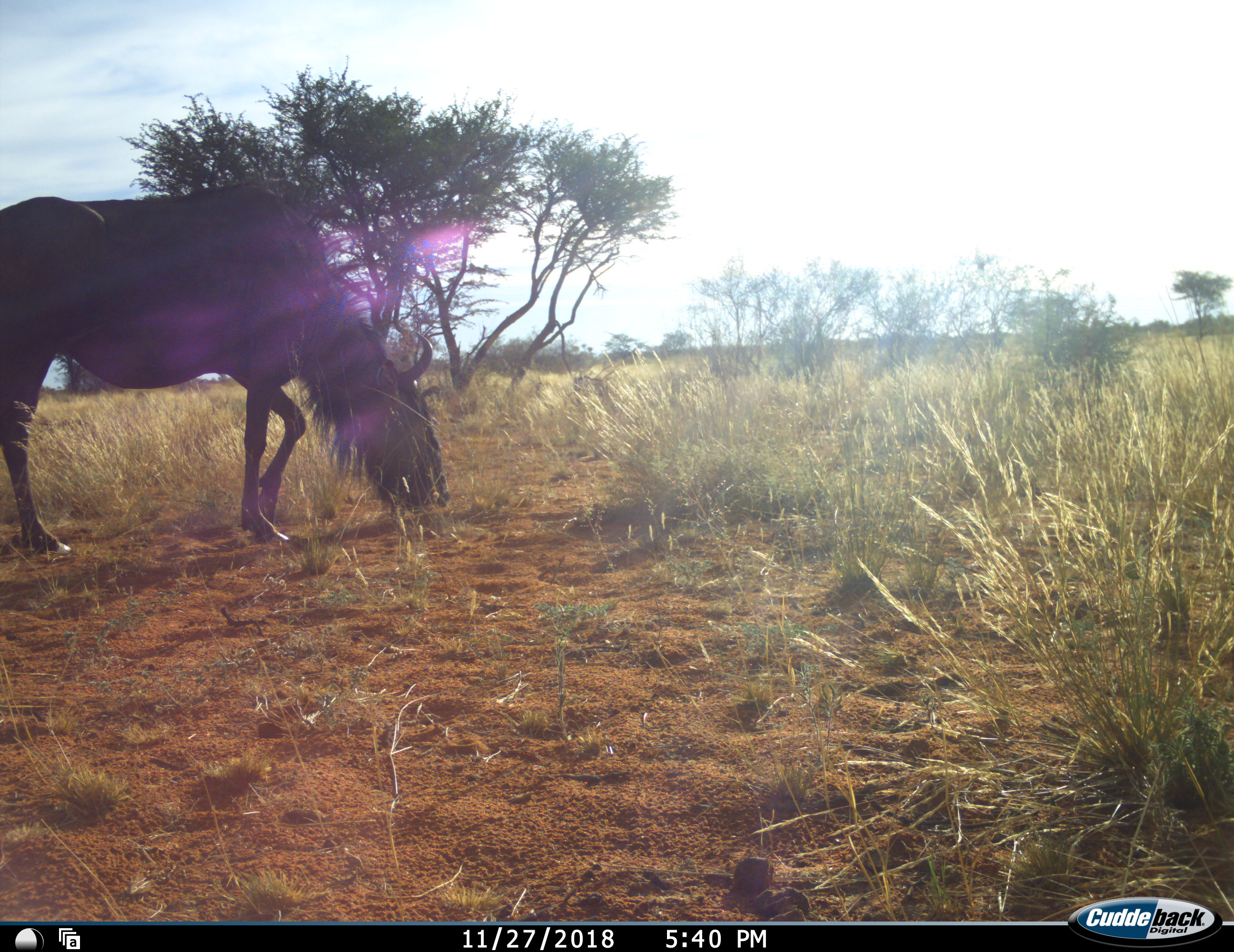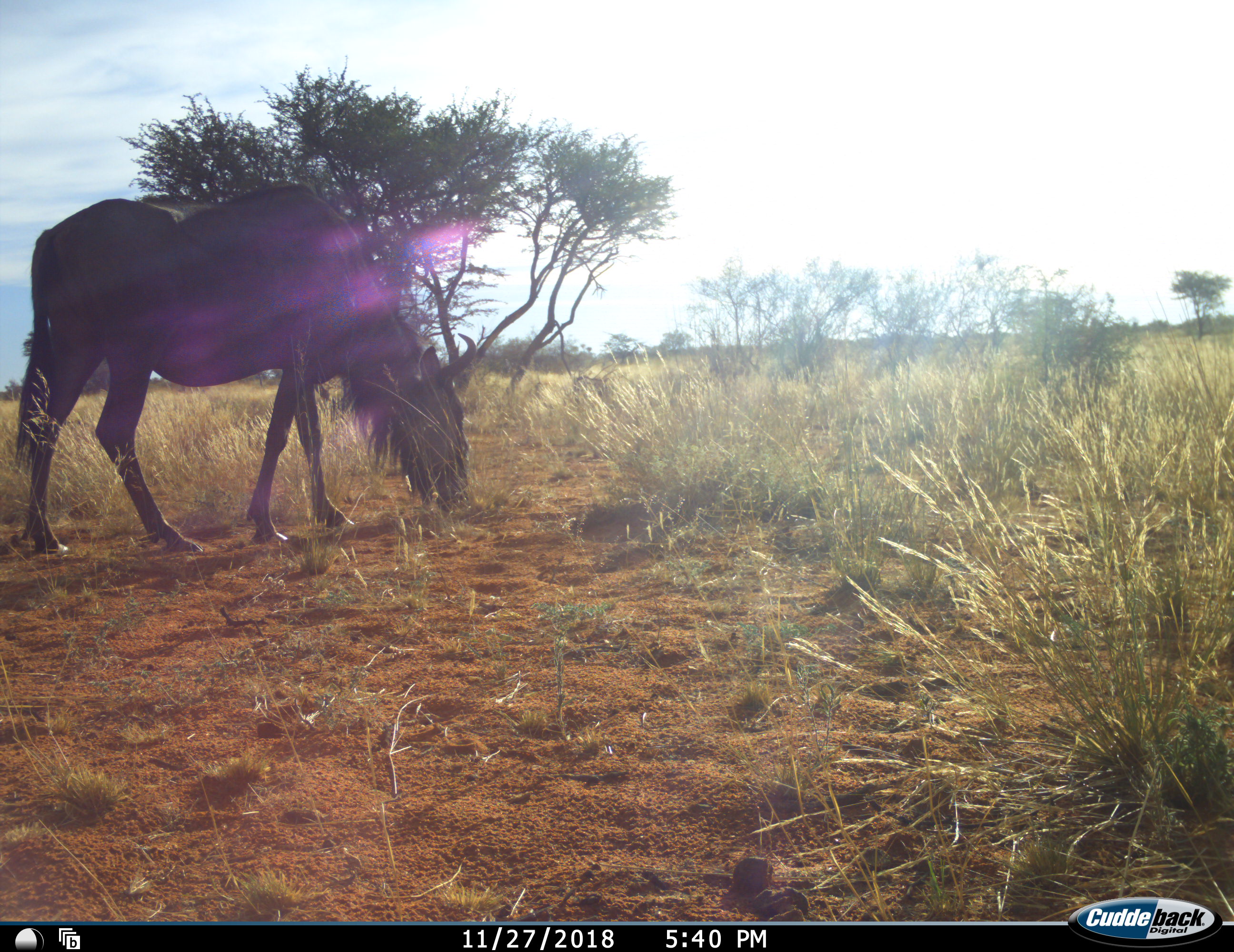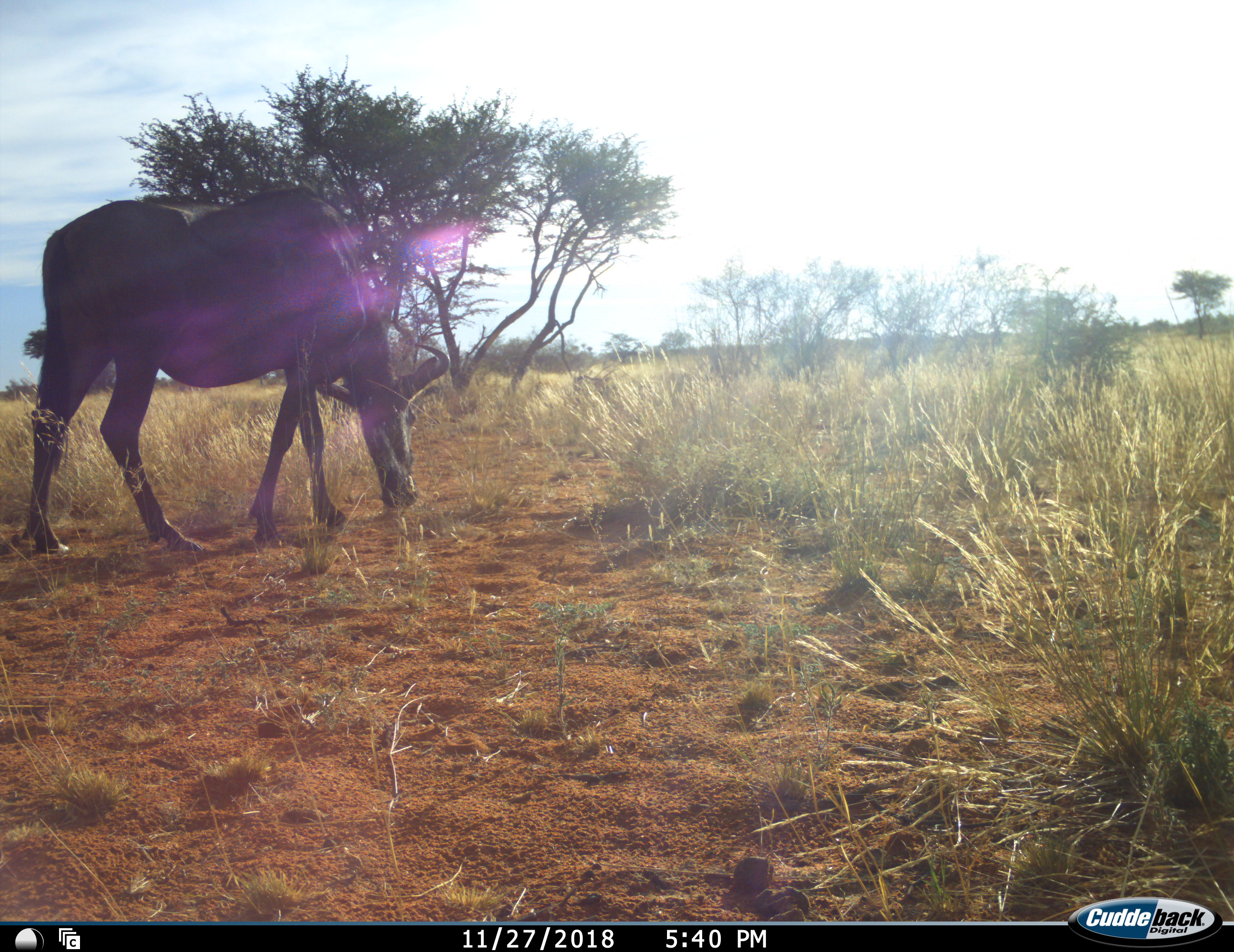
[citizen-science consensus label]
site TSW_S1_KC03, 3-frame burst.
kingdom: Animalia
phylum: Chordata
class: Mammalia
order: Artiodactyla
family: Bovidae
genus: Connochaetes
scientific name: Connochaetes taurinus taurinus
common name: blue wildebeest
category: wildebeestblue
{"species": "wildebeestblue (blue wildebeest) (Connochaetes taurinus taurinus)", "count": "1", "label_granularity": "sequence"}